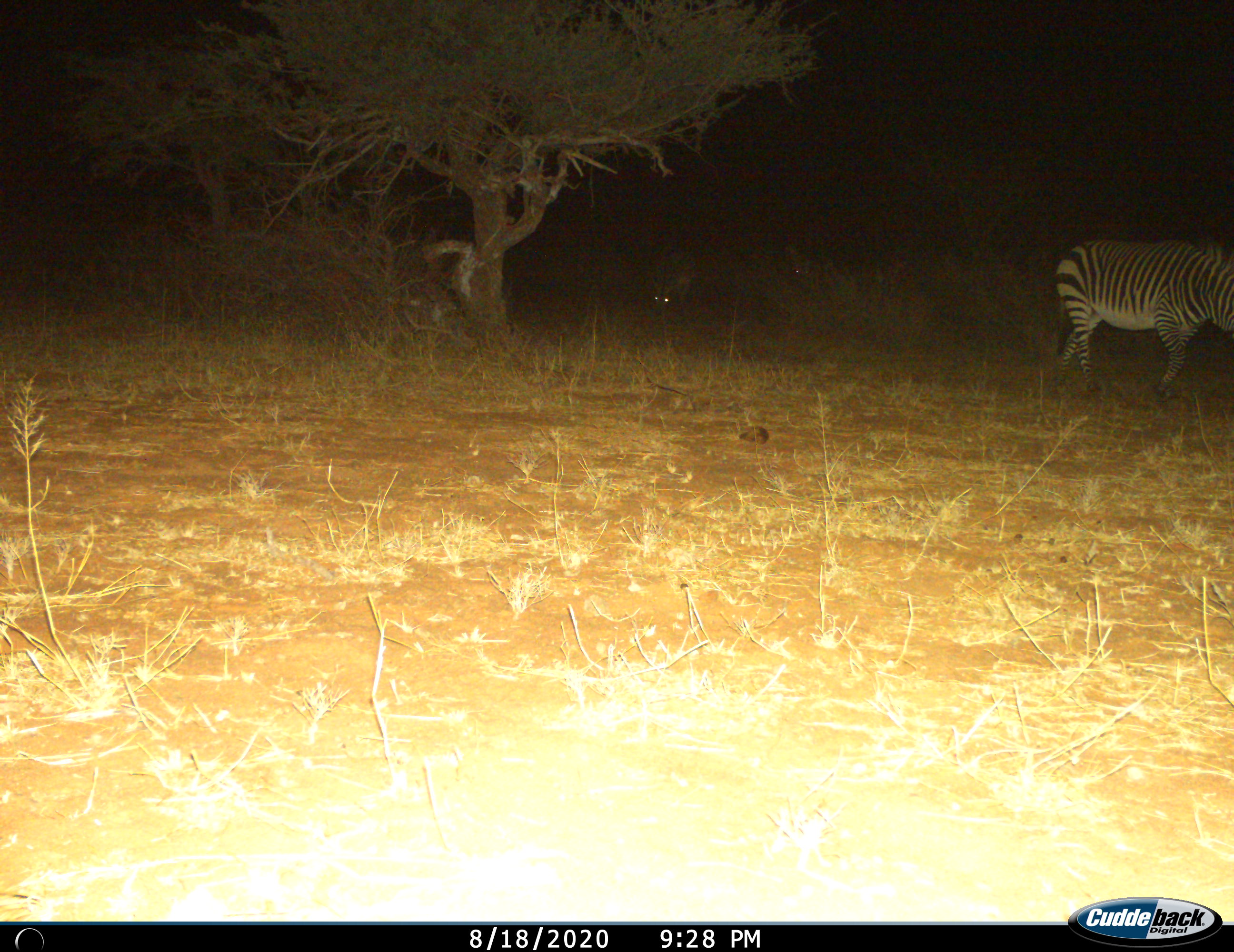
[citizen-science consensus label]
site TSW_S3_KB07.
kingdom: Animalia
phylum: Chordata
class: Mammalia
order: Perissodactyla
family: Equidae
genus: Equus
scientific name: Equus quagga burchellii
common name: burchell's zebra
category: zebraburchells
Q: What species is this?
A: Zebraburchells (burchell's zebra) (Equus quagga burchellii).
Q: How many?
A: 1.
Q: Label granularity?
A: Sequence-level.